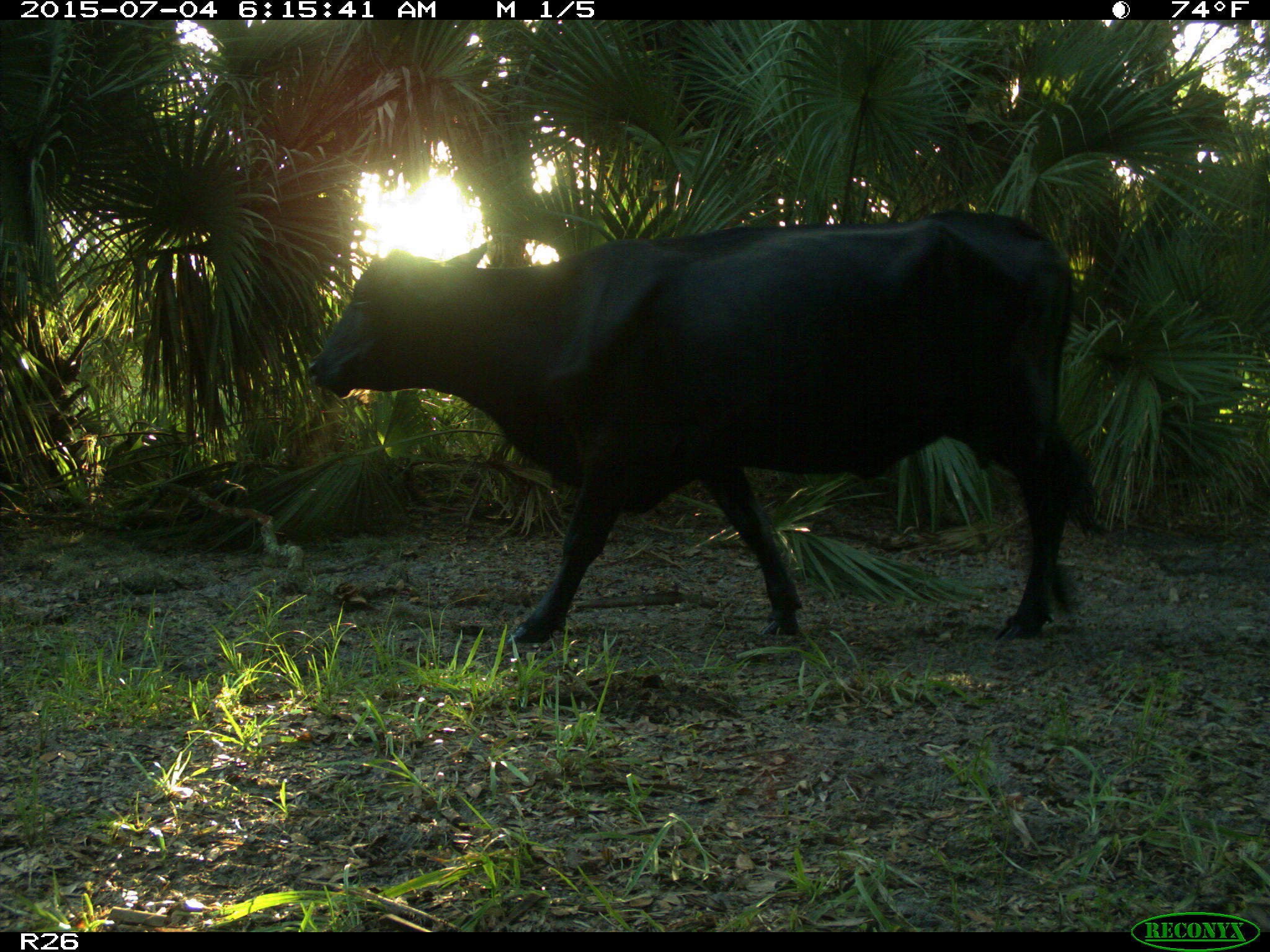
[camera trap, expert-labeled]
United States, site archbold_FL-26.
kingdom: Animalia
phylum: Chordata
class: Mammalia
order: Artiodactyla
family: Bovidae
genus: Bos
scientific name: Bos taurus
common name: domestic cow